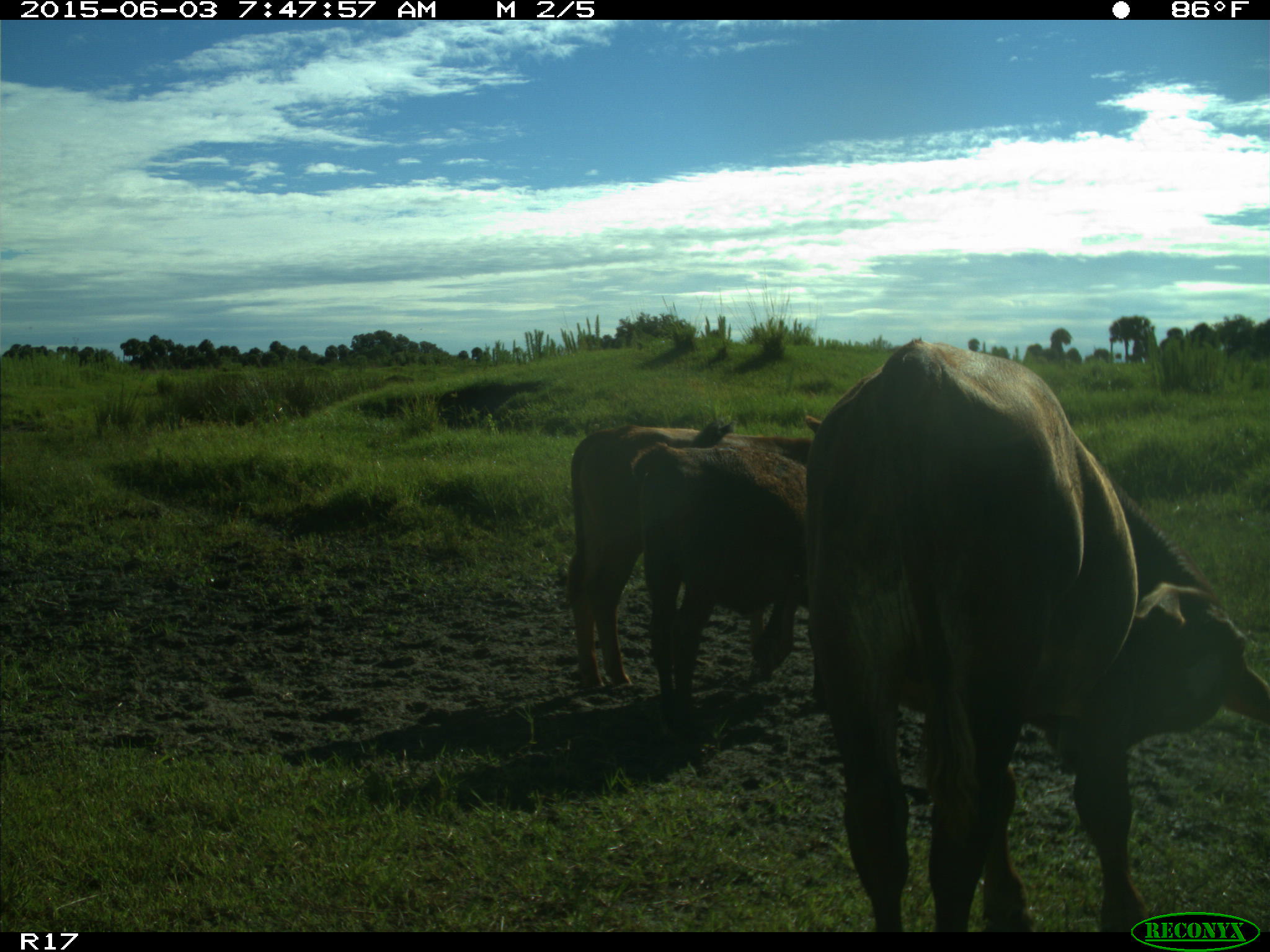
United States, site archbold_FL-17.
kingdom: Animalia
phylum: Chordata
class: Mammalia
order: Artiodactyla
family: Bovidae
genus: Bos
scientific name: Bos taurus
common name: domestic cow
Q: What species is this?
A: Bos taurus (domestic cow).